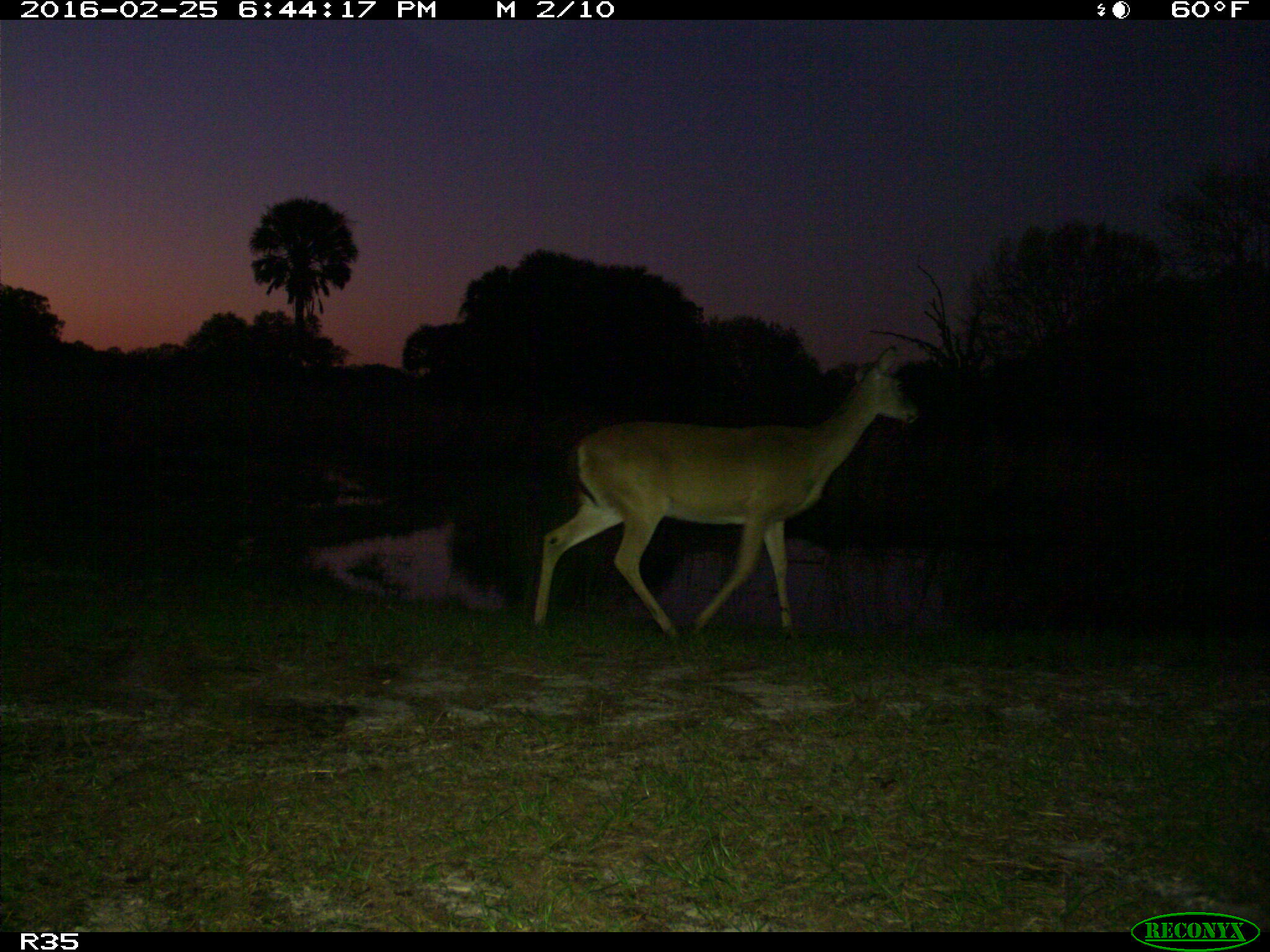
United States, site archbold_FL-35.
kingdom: Animalia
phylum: Chordata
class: Mammalia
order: Artiodactyla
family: Cervidae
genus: Odocoileus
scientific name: Odocoileus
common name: deer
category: unidentified deer